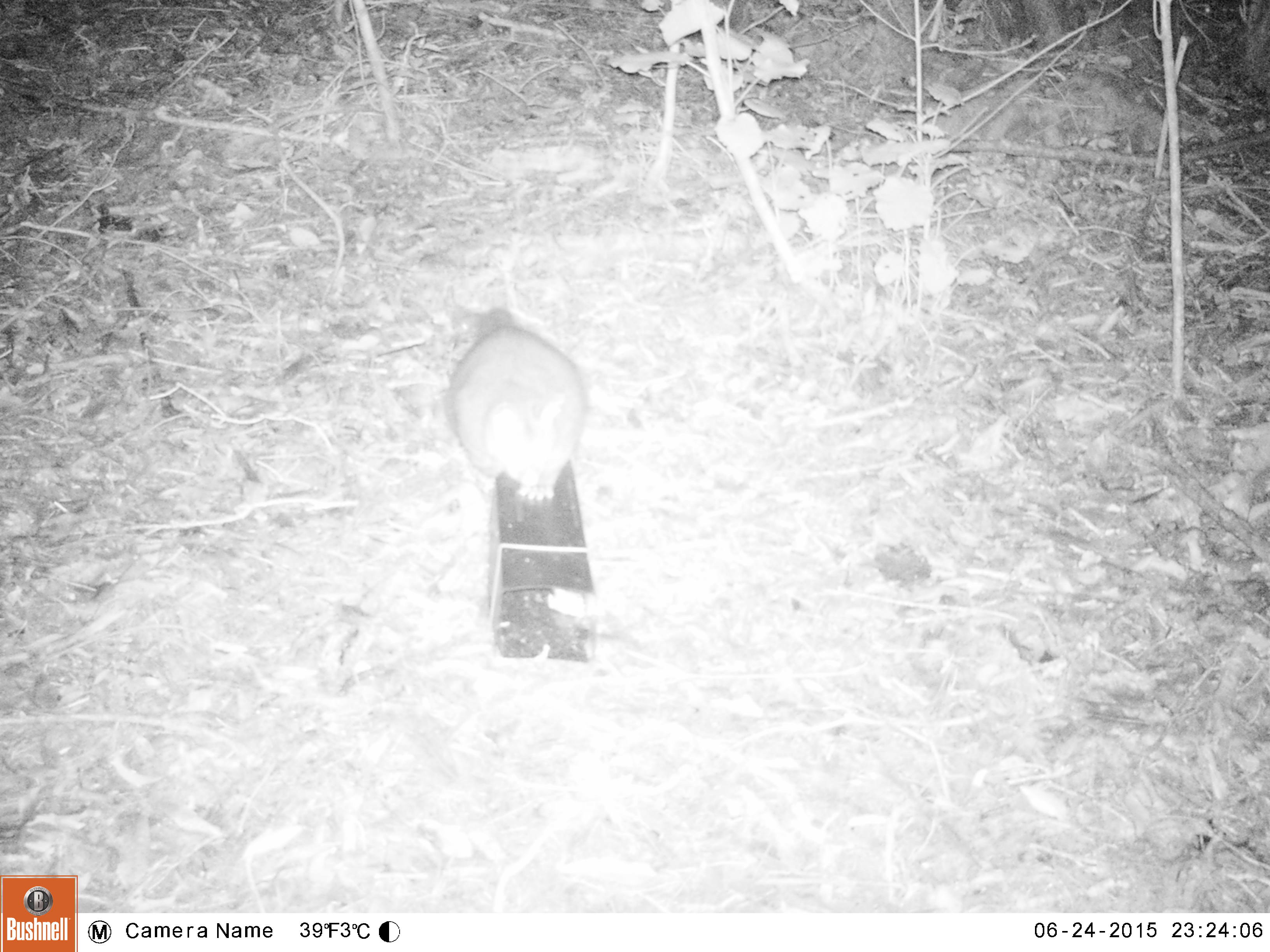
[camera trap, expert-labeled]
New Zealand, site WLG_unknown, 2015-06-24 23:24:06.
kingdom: Animalia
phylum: Chordata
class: Mammalia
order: Diprotodontia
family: Phalangeridae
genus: Trichosurus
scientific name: Trichosurus vulpecula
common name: common brushtail possum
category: possum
Possum (common brushtail possum) (Trichosurus vulpecula).